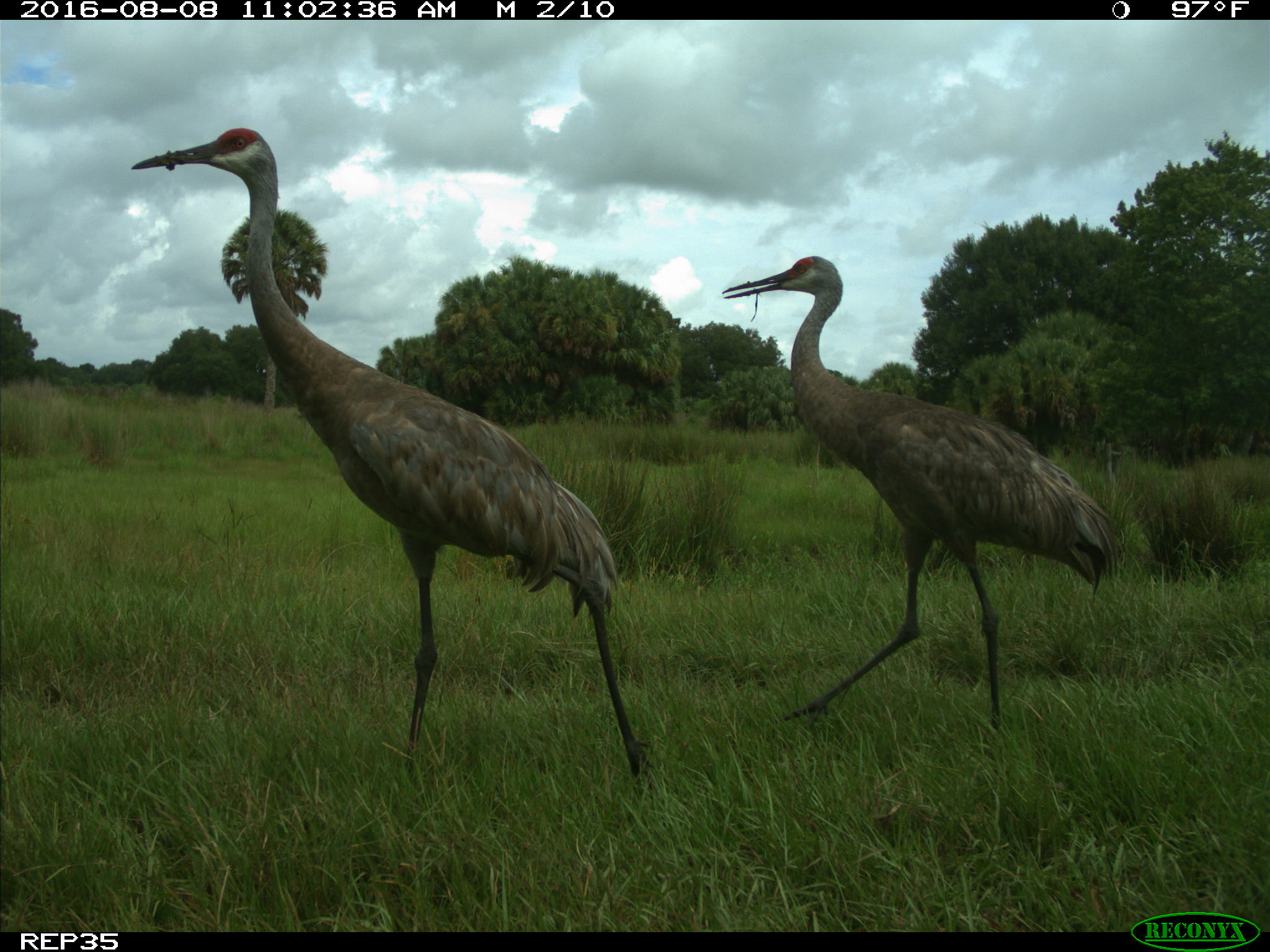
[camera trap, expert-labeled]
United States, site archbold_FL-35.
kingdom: Animalia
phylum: Chordata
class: Aves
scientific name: Aves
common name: birds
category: unidentified bird